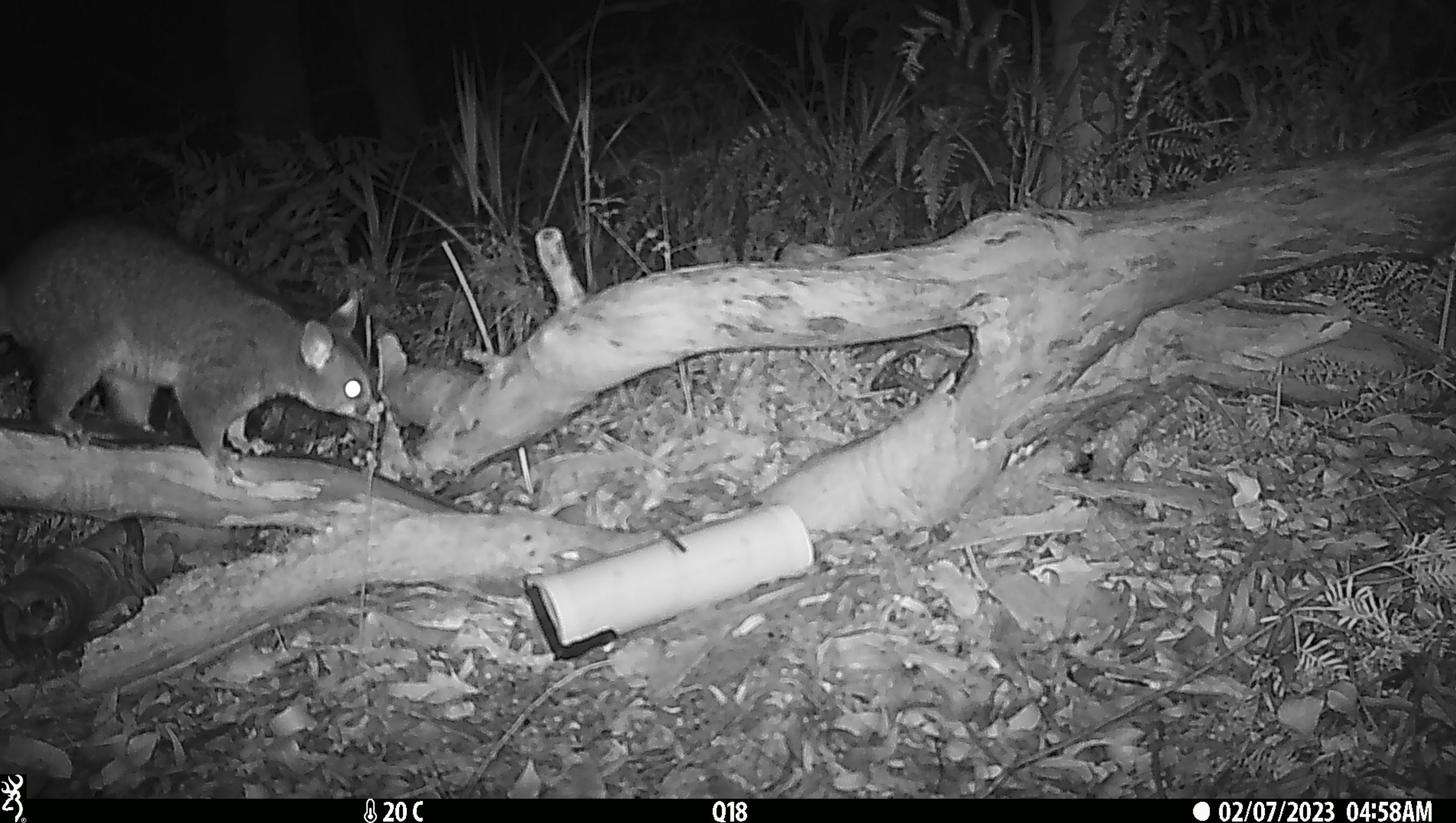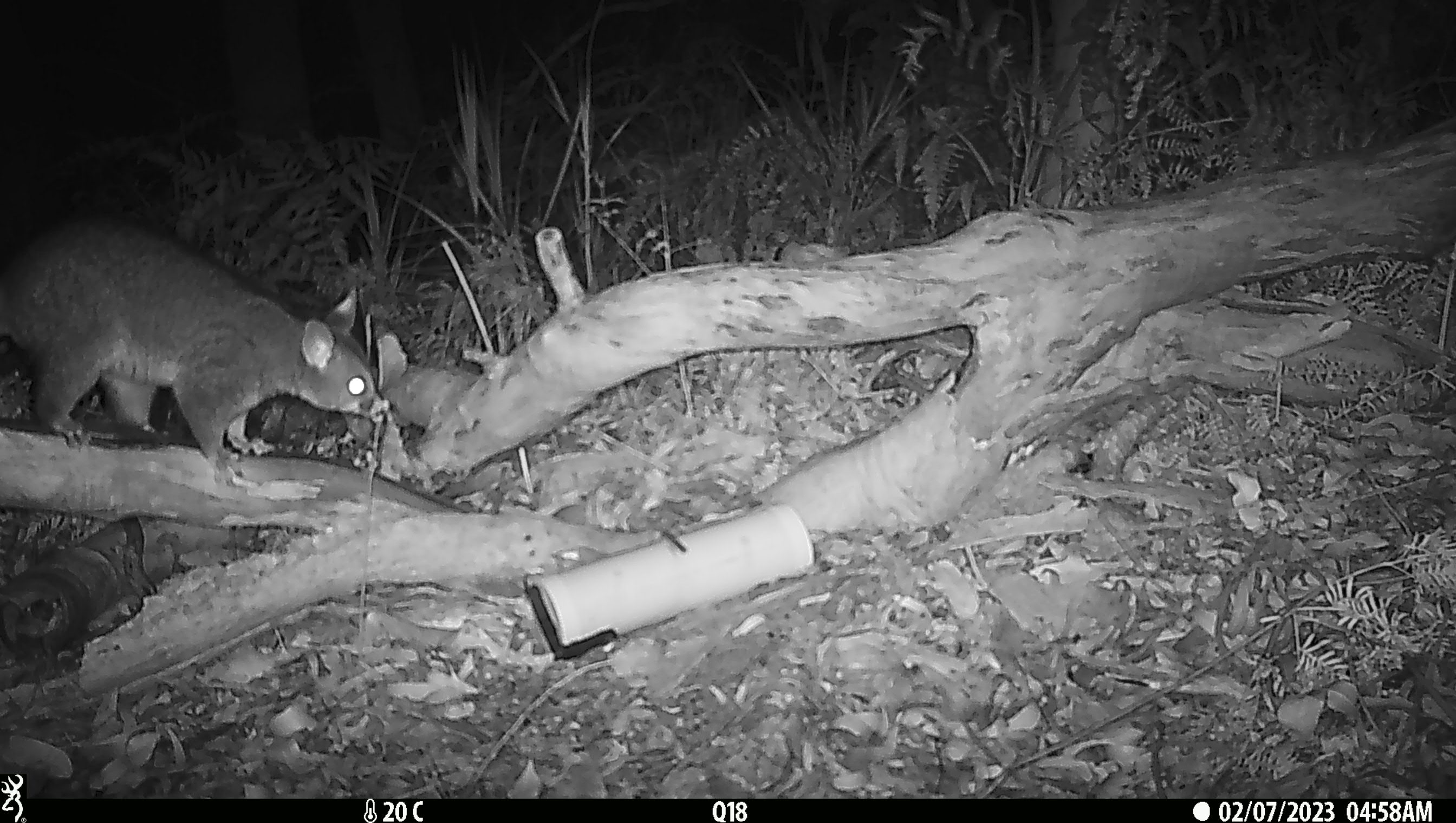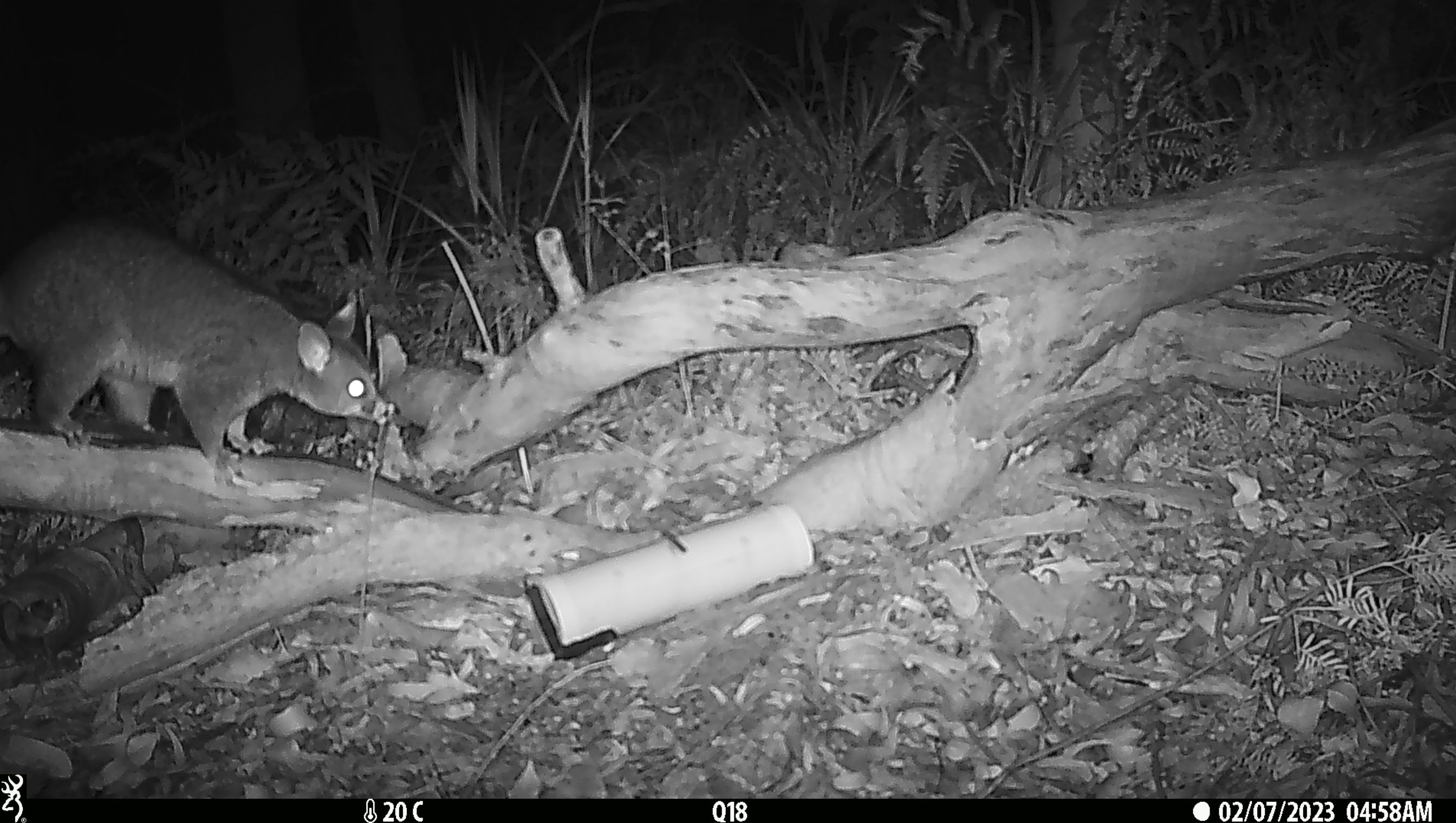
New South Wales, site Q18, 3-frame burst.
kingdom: Animalia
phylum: Chordata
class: Mammalia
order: Diprotodontia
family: Phalangeridae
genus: Trichosurus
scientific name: Trichosurus vulpecula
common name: common brushtail possum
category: possum